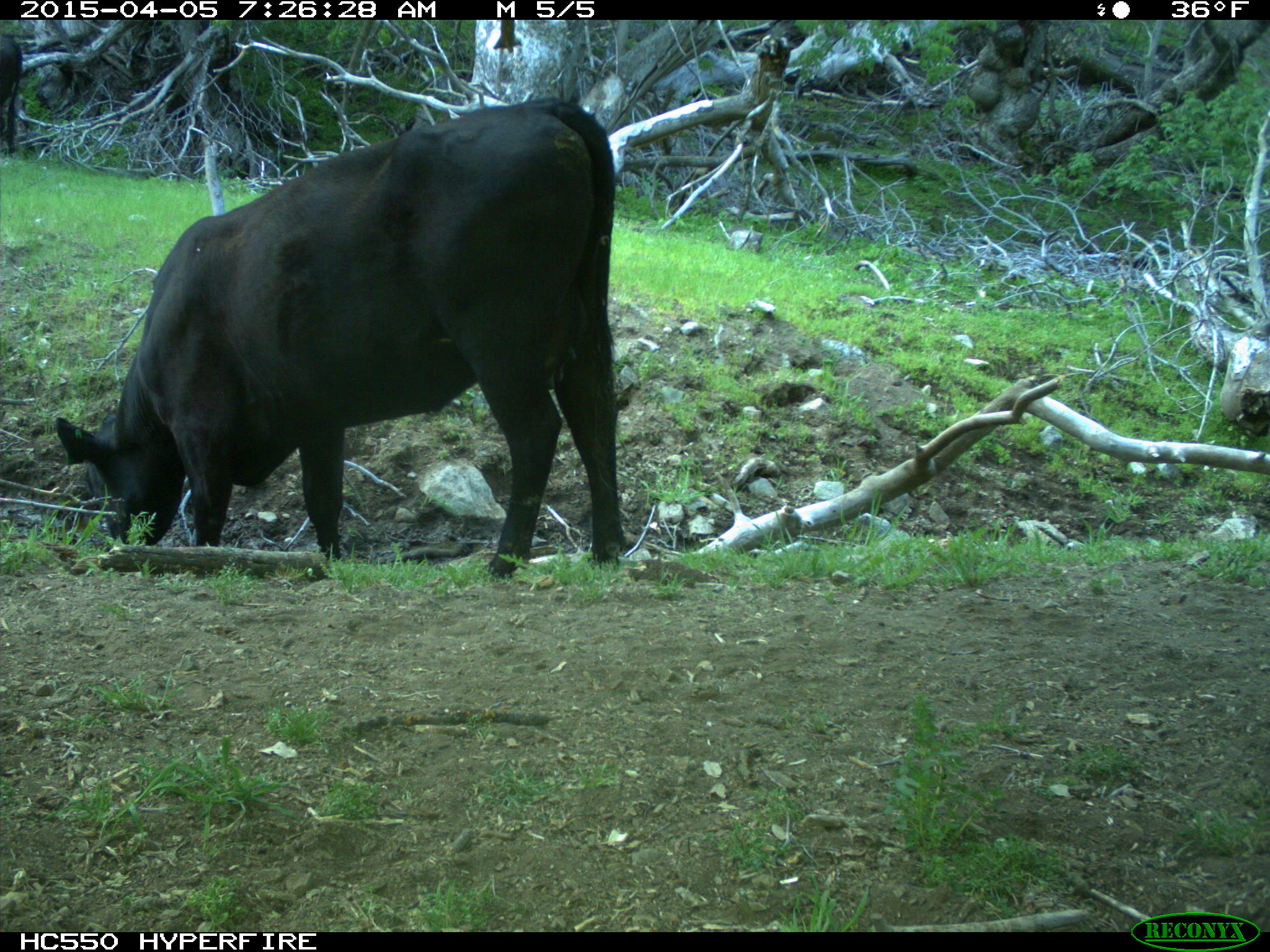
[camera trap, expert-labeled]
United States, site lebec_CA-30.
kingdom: Animalia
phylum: Chordata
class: Mammalia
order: Artiodactyla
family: Bovidae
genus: Bos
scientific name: Bos taurus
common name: domestic cow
Bos taurus (domestic cow).